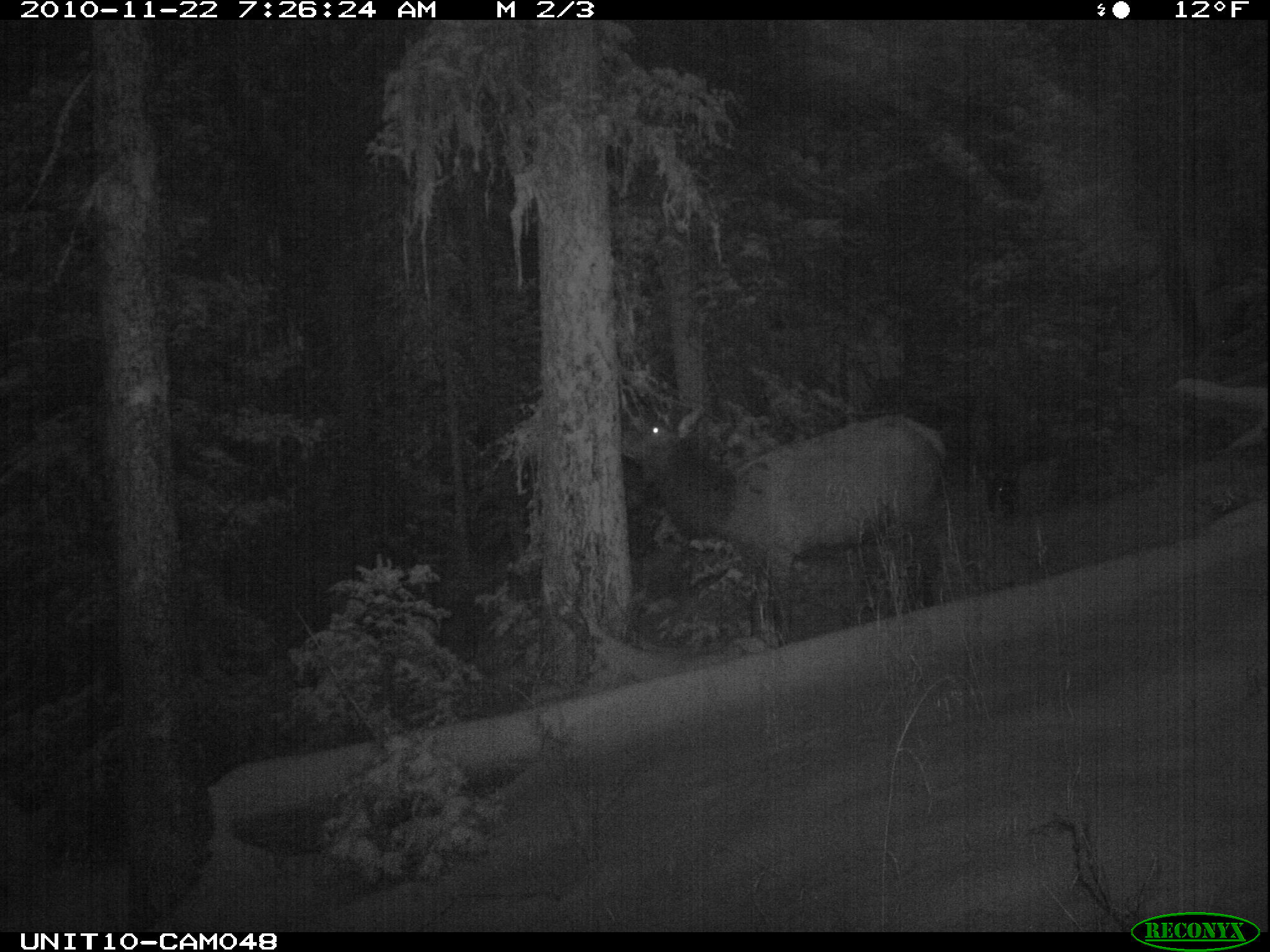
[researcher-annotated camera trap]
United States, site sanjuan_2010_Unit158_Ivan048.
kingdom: Animalia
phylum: Chordata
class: Mammalia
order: Artiodactyla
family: Cervidae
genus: Cervus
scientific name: Cervus elaphus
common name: red deer